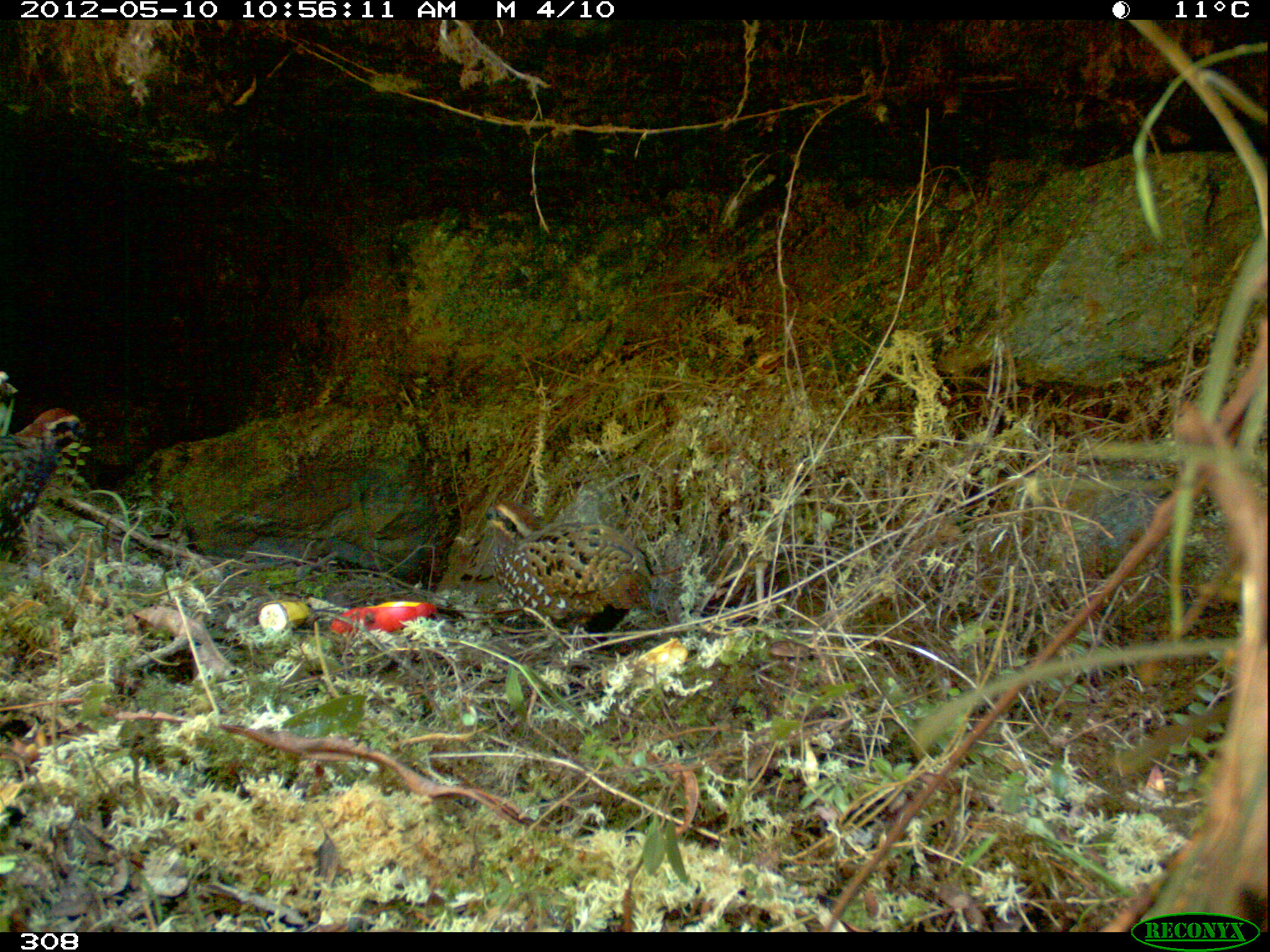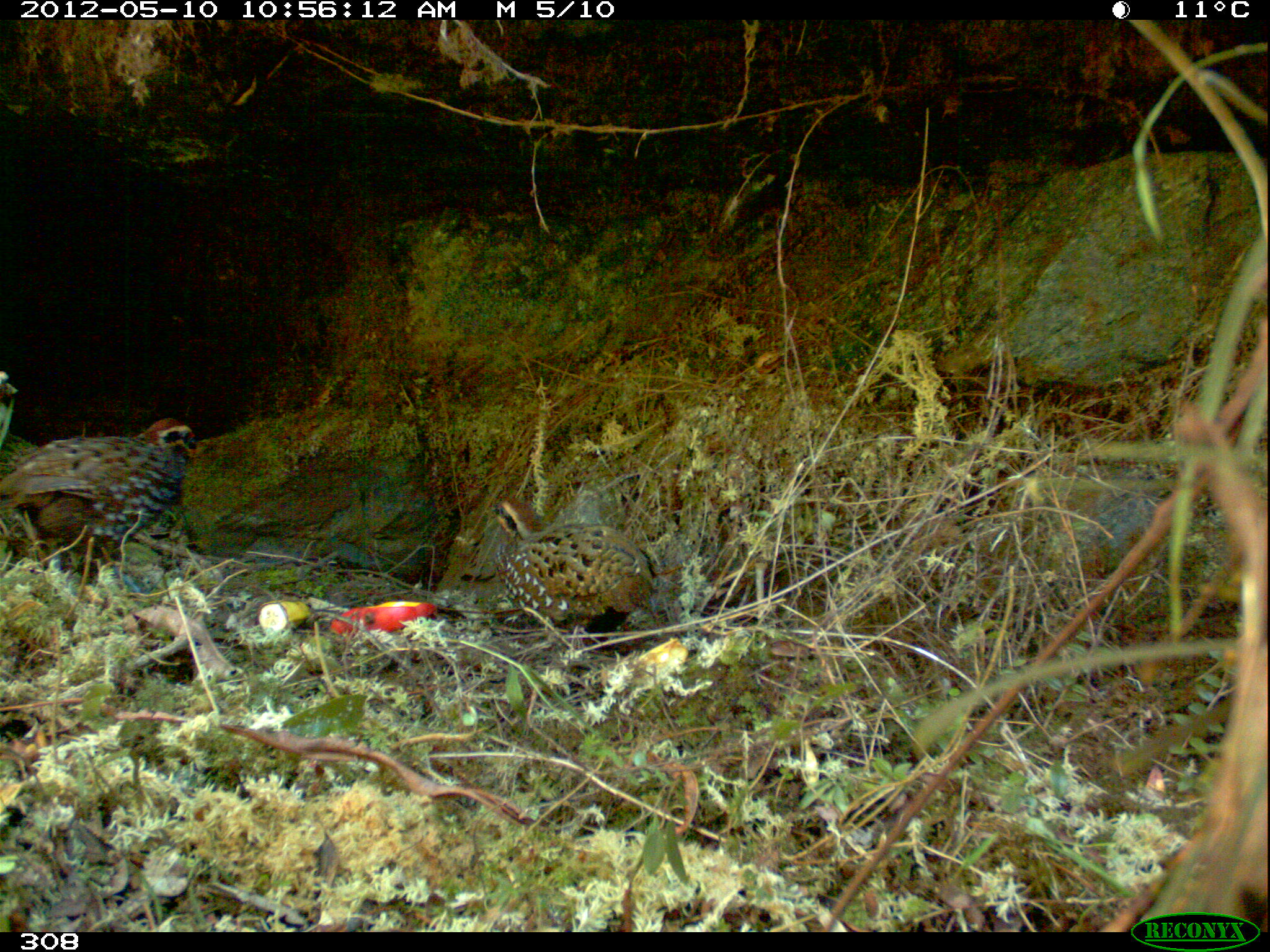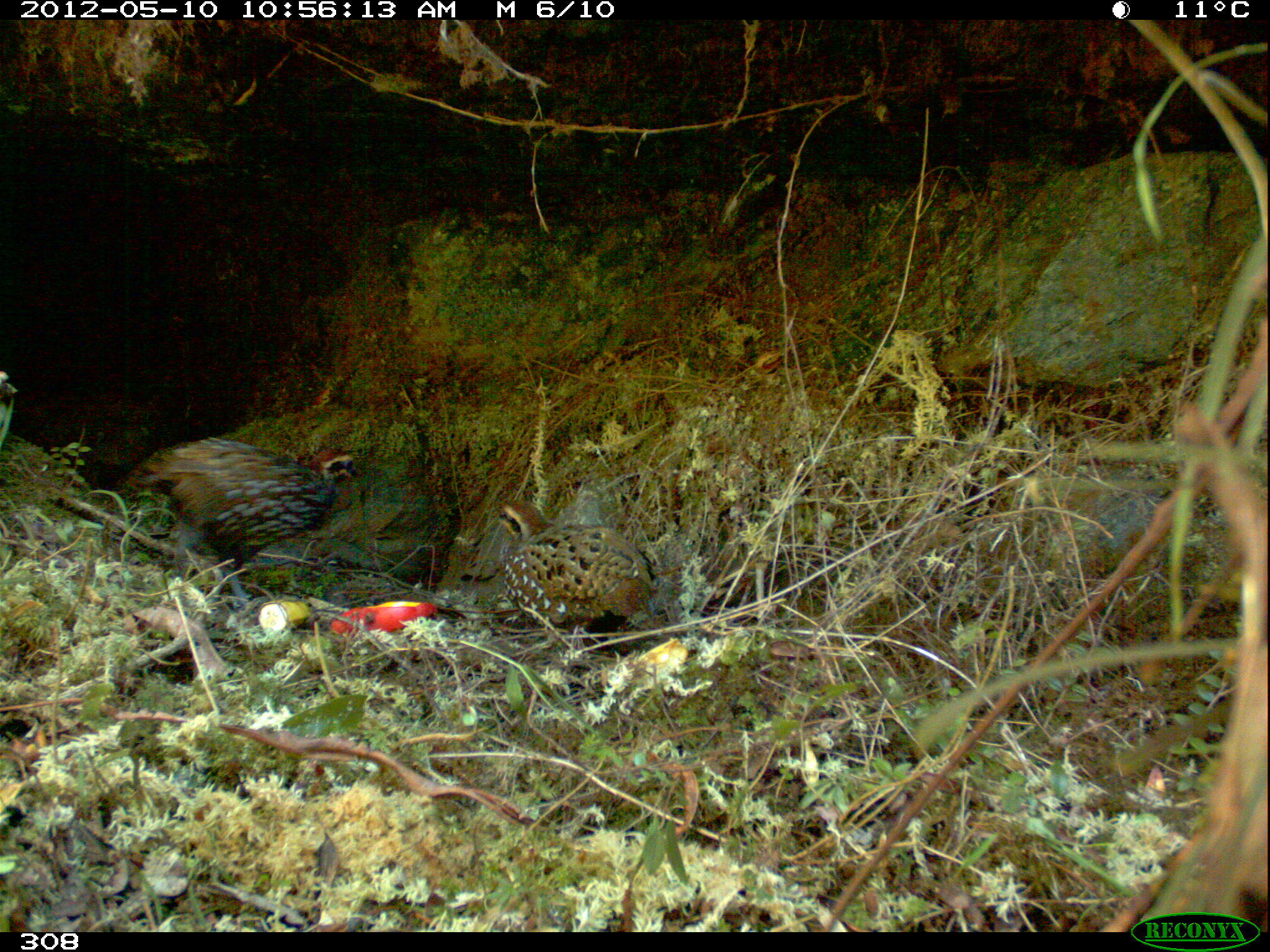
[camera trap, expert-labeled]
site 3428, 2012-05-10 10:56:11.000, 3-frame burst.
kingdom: Animalia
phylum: Chordata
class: Aves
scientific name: Aves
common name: bird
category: unknown bird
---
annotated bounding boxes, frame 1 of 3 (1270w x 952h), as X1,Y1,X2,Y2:
unknown bird: 481,502,649,629; 0,406,85,556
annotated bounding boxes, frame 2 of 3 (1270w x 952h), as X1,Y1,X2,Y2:
unknown bird: 0,414,200,563; 490,497,654,623